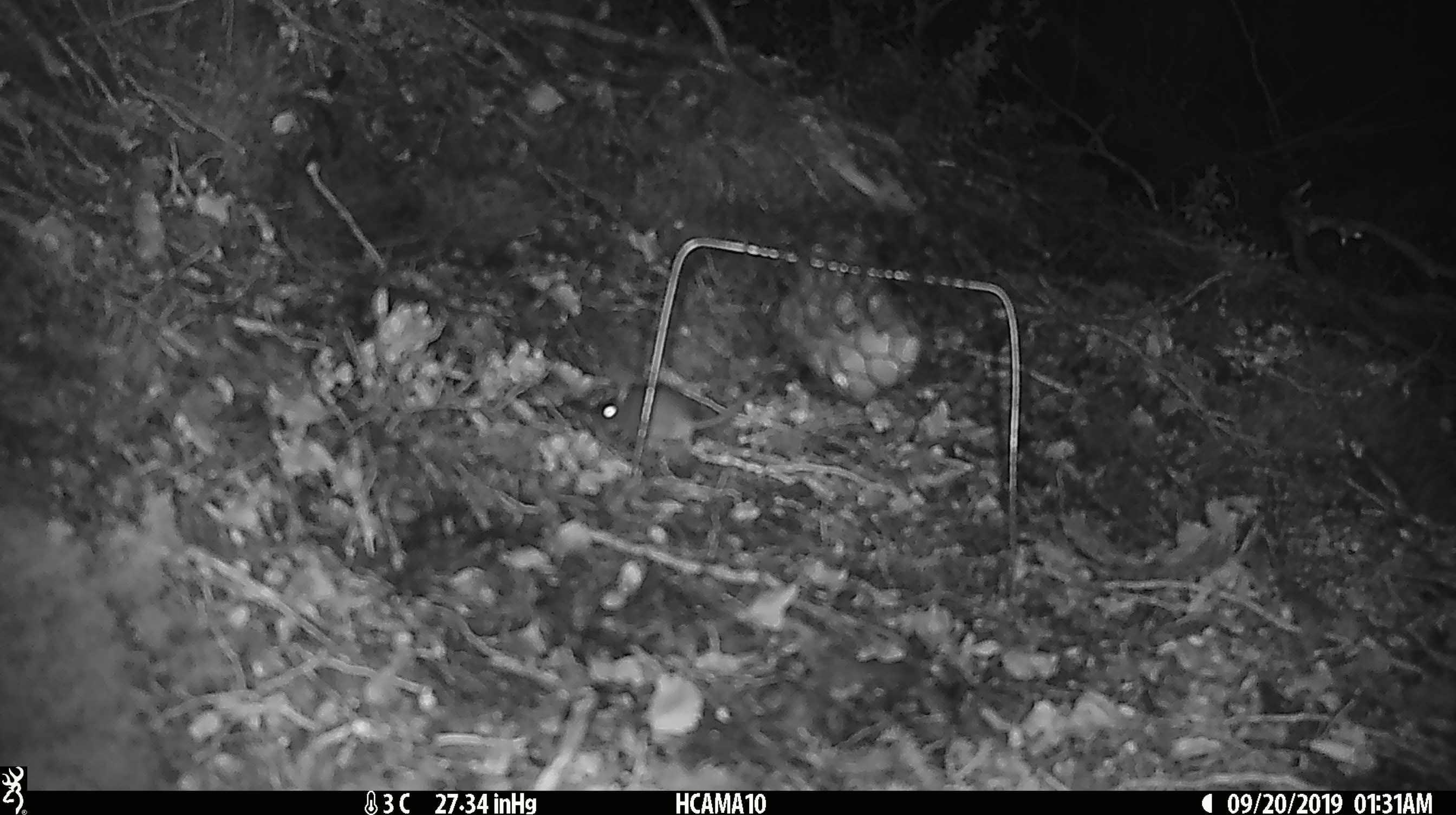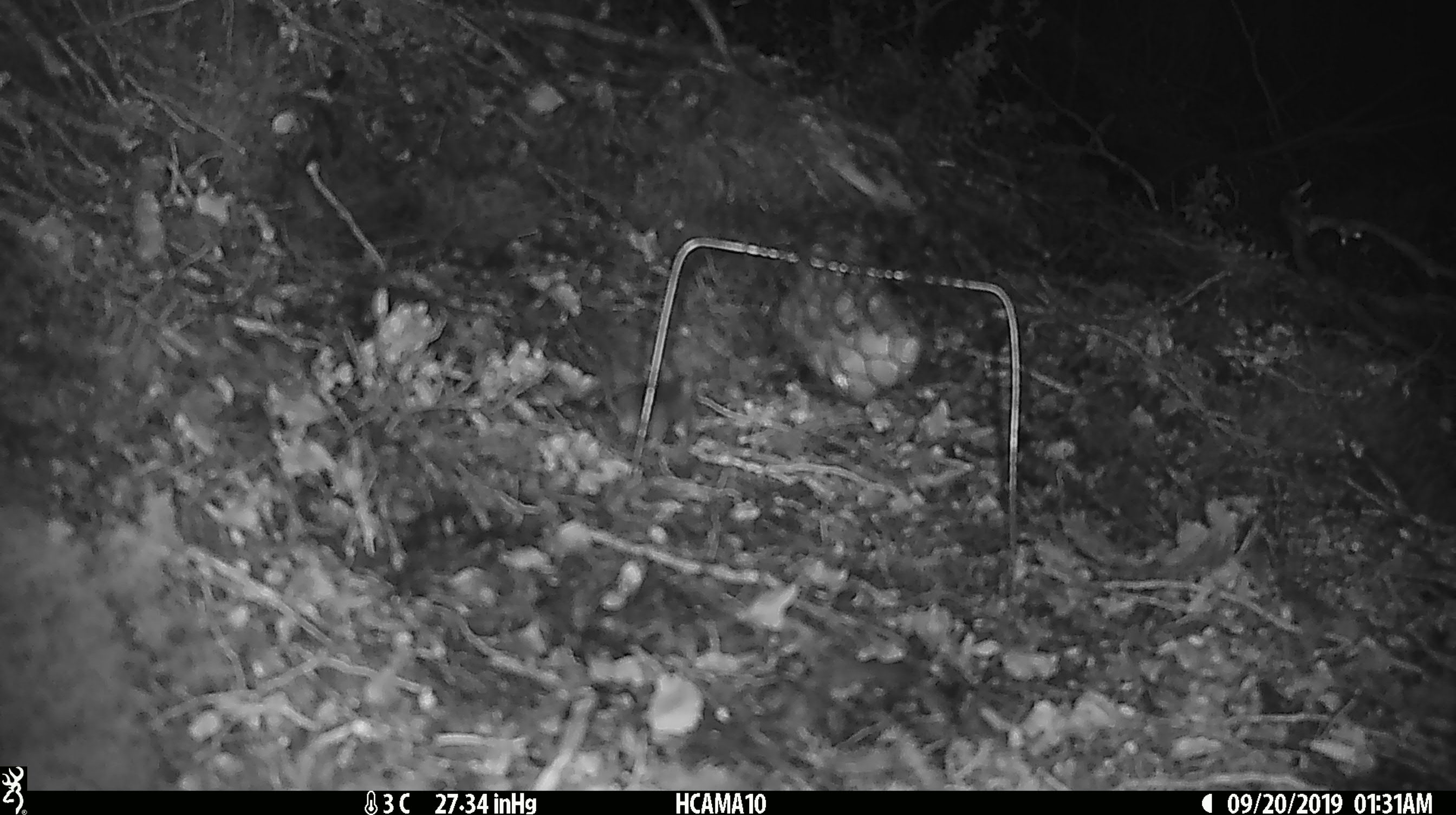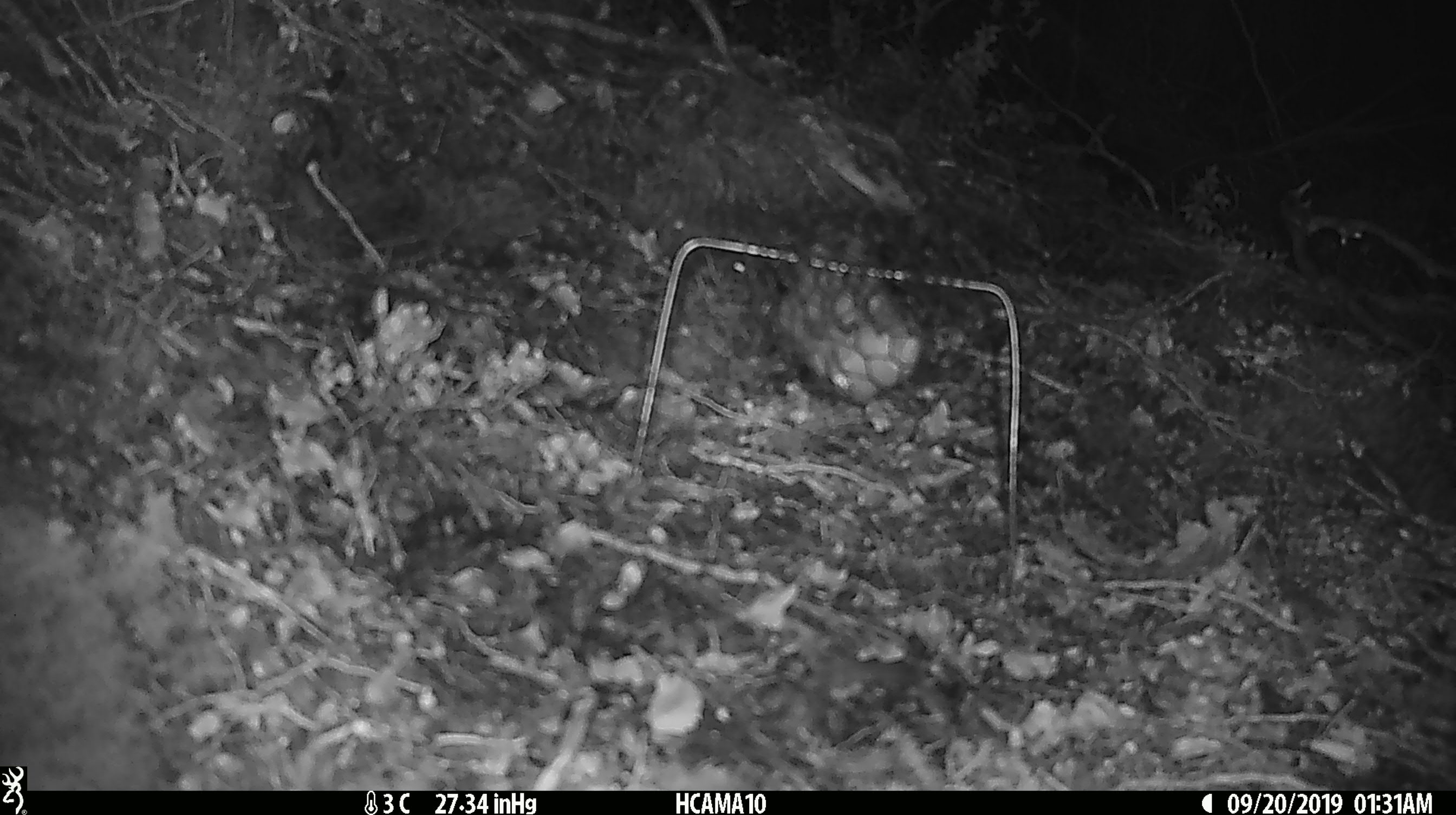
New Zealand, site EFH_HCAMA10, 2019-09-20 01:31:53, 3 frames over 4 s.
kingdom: Animalia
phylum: Chordata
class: Mammalia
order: Rodentia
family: Muridae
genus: Mus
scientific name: Mus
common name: mouse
Mouse (Mus).